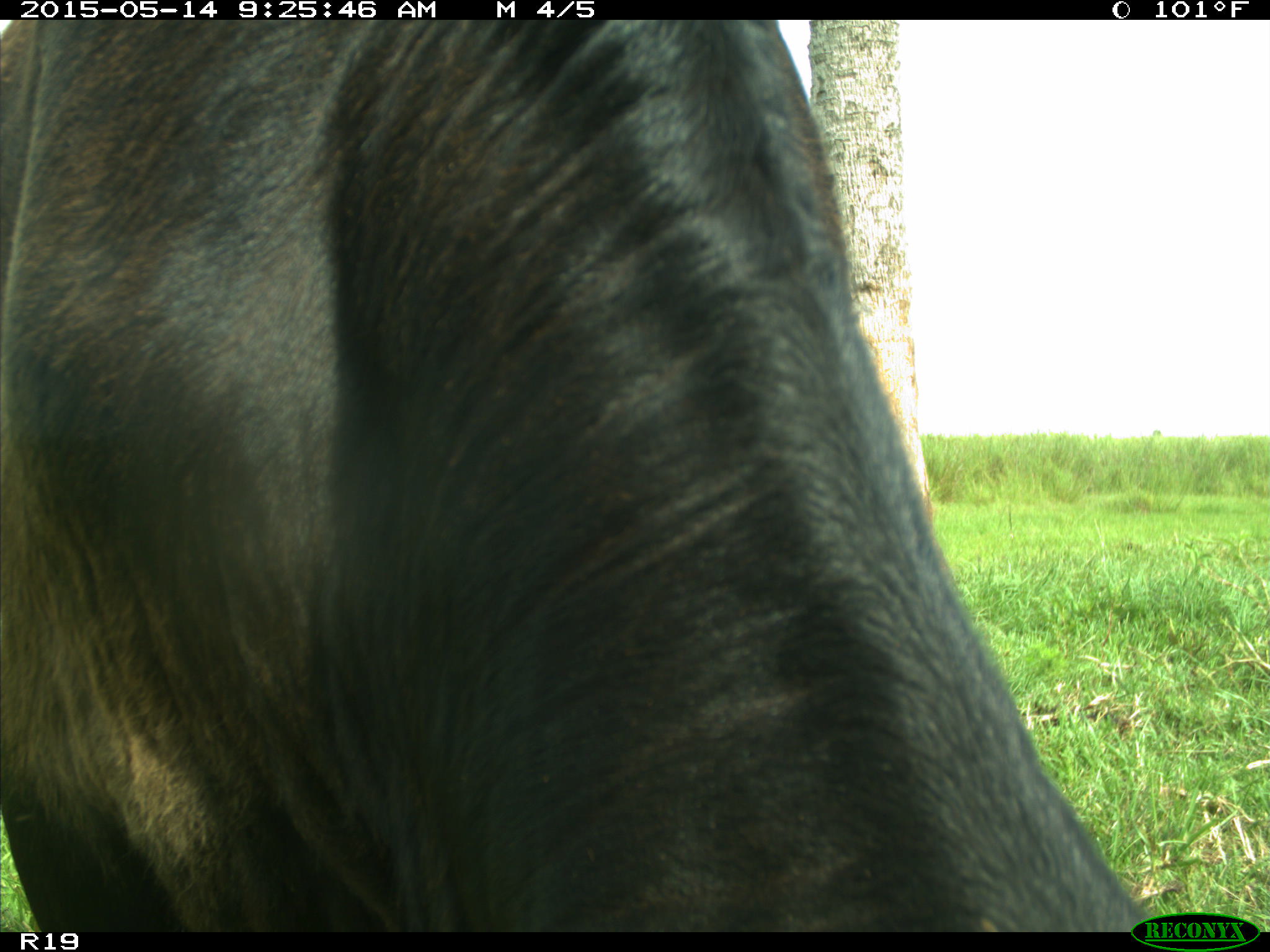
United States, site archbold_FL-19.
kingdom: Animalia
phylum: Chordata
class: Mammalia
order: Artiodactyla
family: Bovidae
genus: Bos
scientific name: Bos taurus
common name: domestic cow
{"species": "Bos taurus (domestic cow)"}